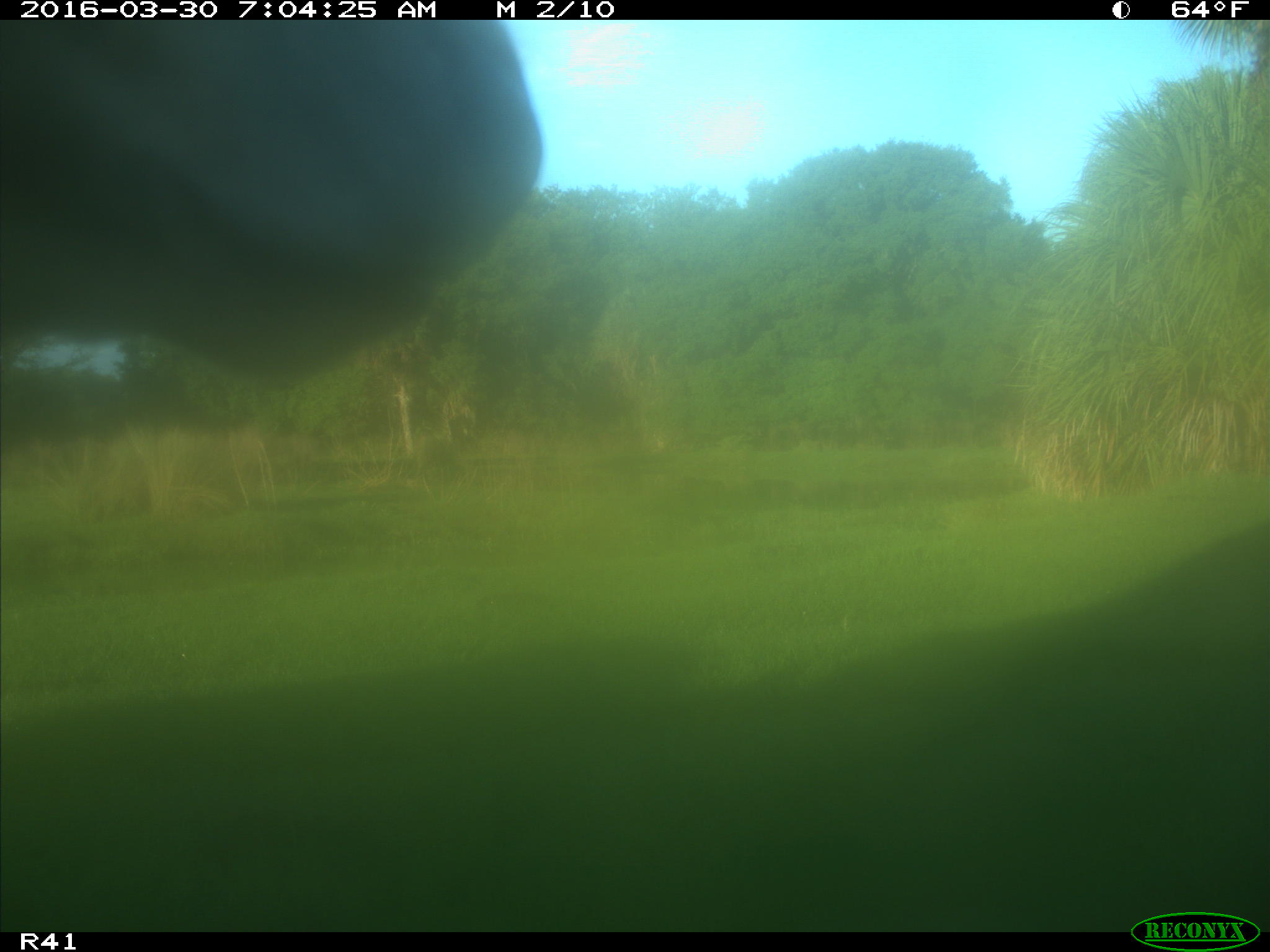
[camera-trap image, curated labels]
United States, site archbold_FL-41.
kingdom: Animalia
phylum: Chordata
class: Mammalia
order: Artiodactyla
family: Bovidae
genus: Bos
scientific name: Bos taurus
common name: domestic cow